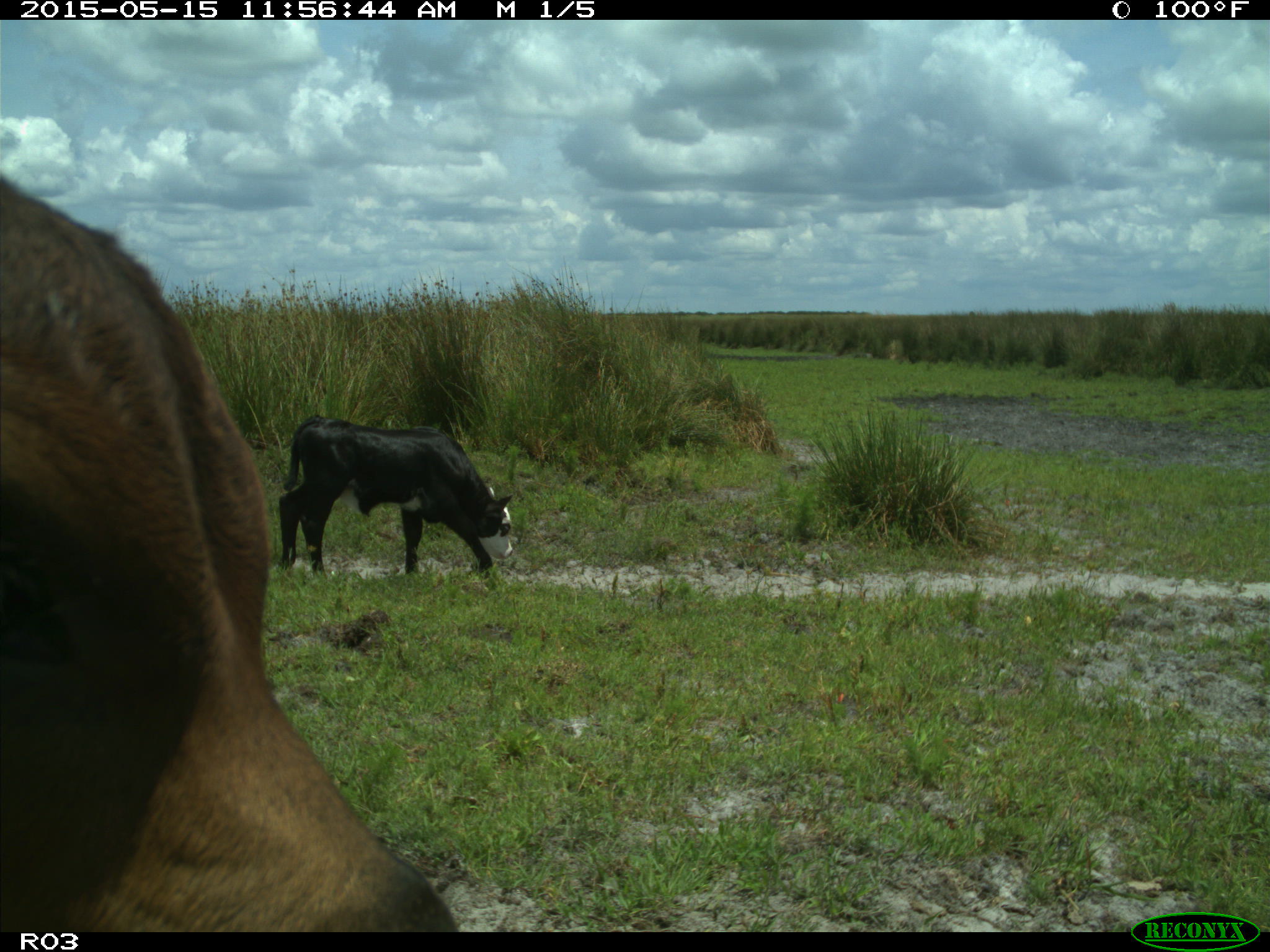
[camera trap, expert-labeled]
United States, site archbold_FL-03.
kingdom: Animalia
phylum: Chordata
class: Mammalia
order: Artiodactyla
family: Bovidae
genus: Bos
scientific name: Bos taurus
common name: domestic cow